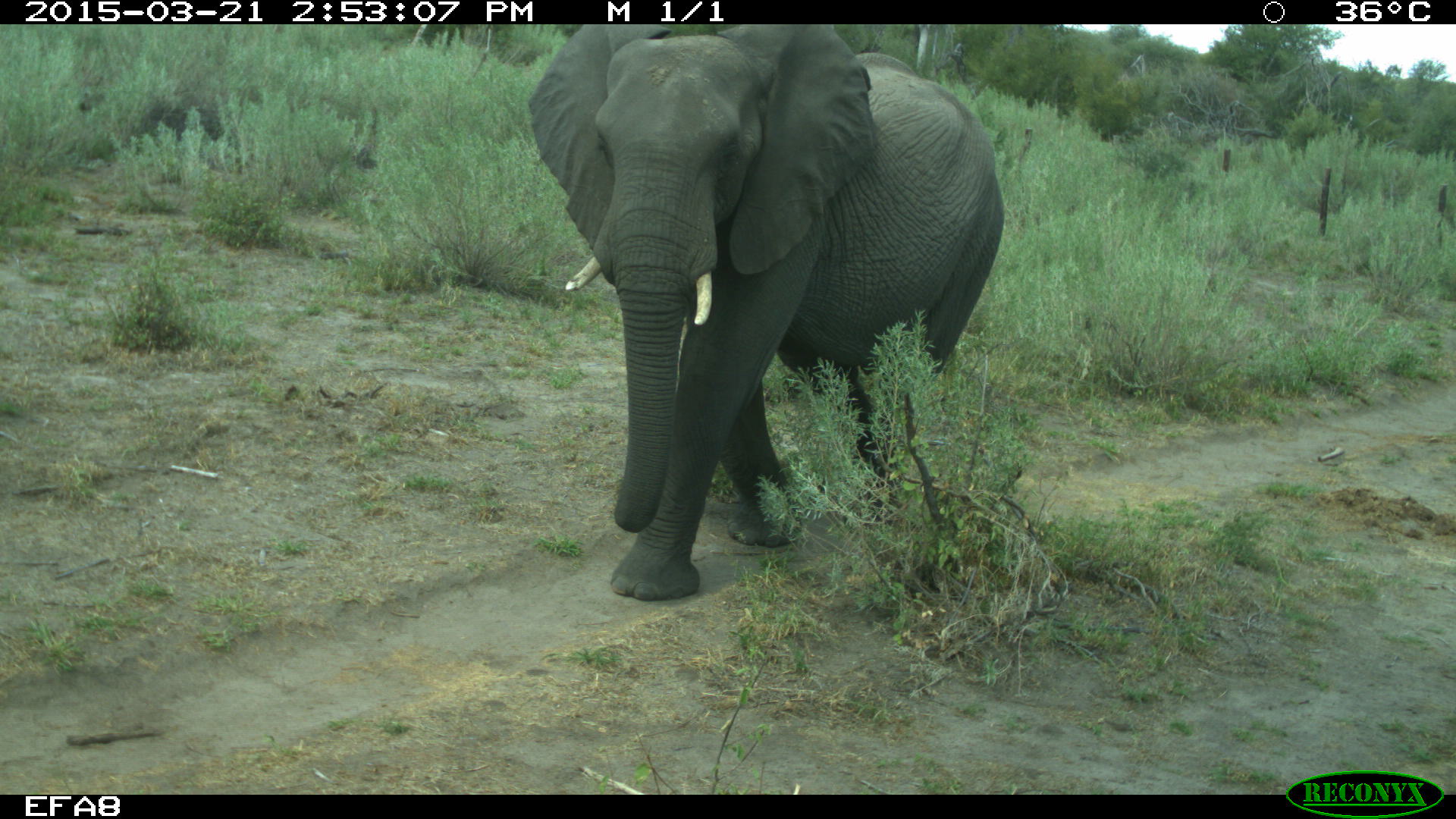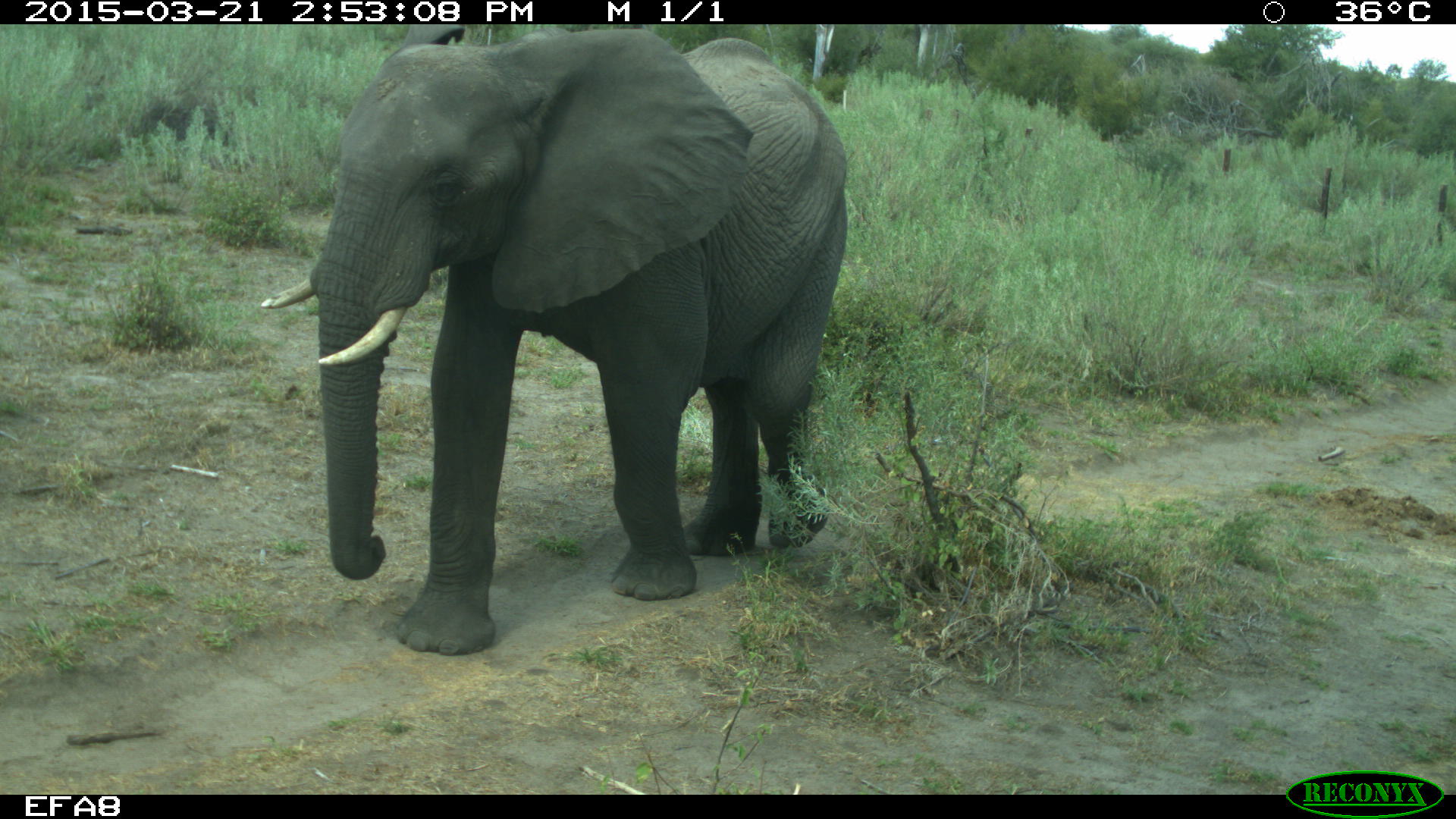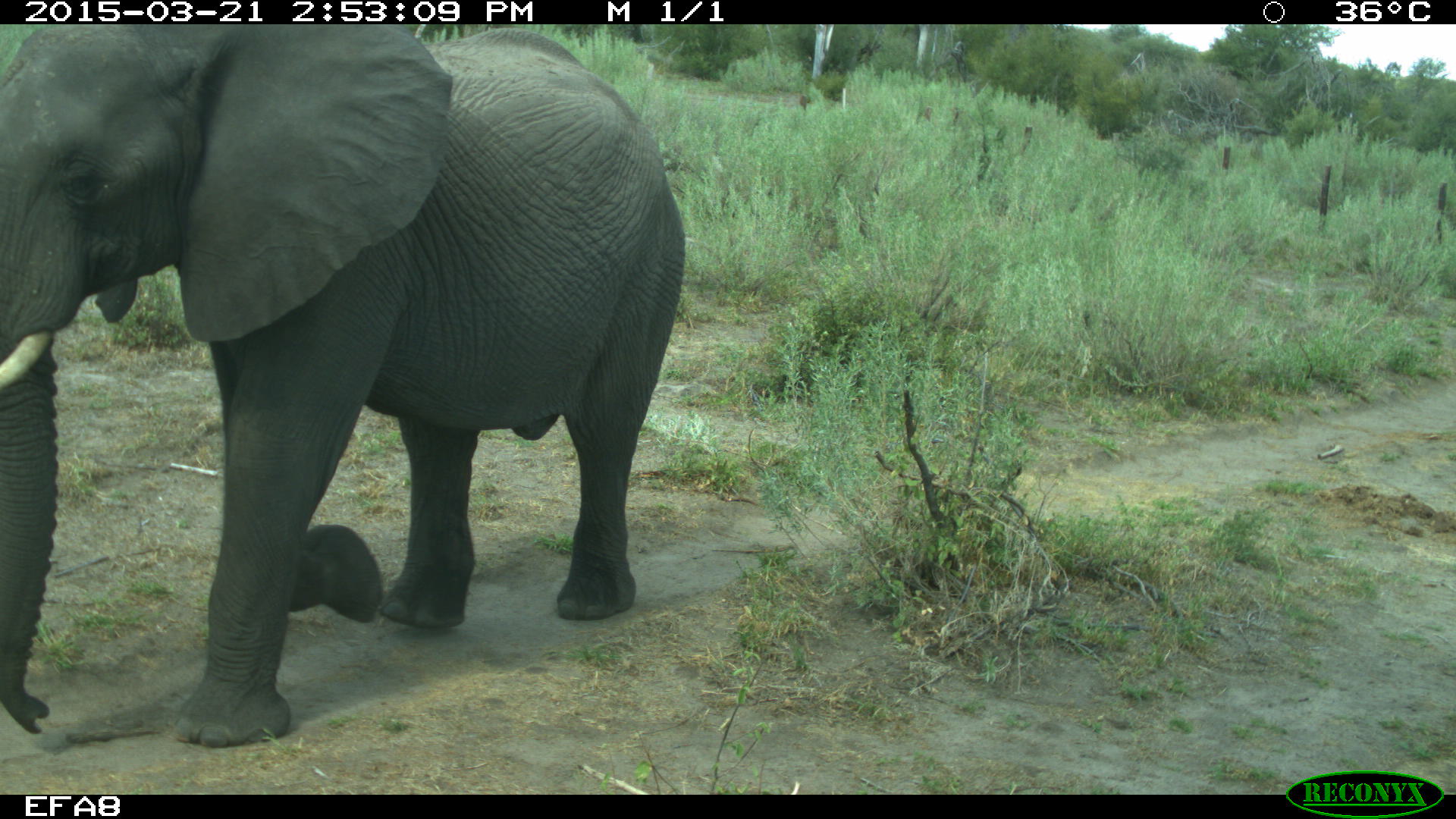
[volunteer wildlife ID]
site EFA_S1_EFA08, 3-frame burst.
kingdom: Animalia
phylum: Chordata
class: Mammalia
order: Proboscidea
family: Elephantidae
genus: Loxodonta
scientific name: Loxodonta africana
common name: african bush elephant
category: elephant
Elephant (african bush elephant) (Loxodonta africana), count 1. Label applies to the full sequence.